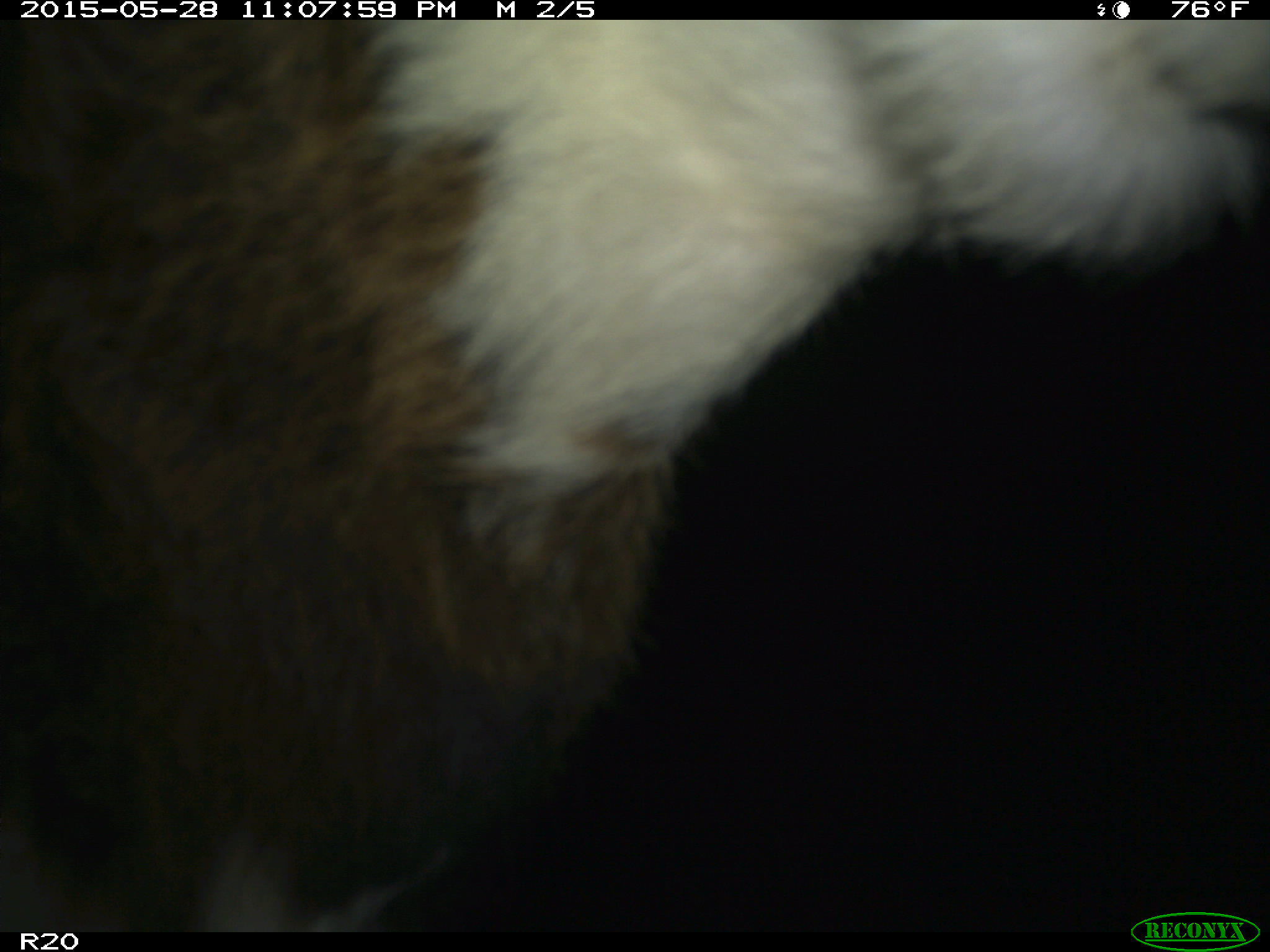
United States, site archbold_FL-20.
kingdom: Animalia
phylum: Chordata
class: Mammalia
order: Artiodactyla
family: Bovidae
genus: Bos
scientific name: Bos taurus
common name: domestic cow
Bos taurus (domestic cow).